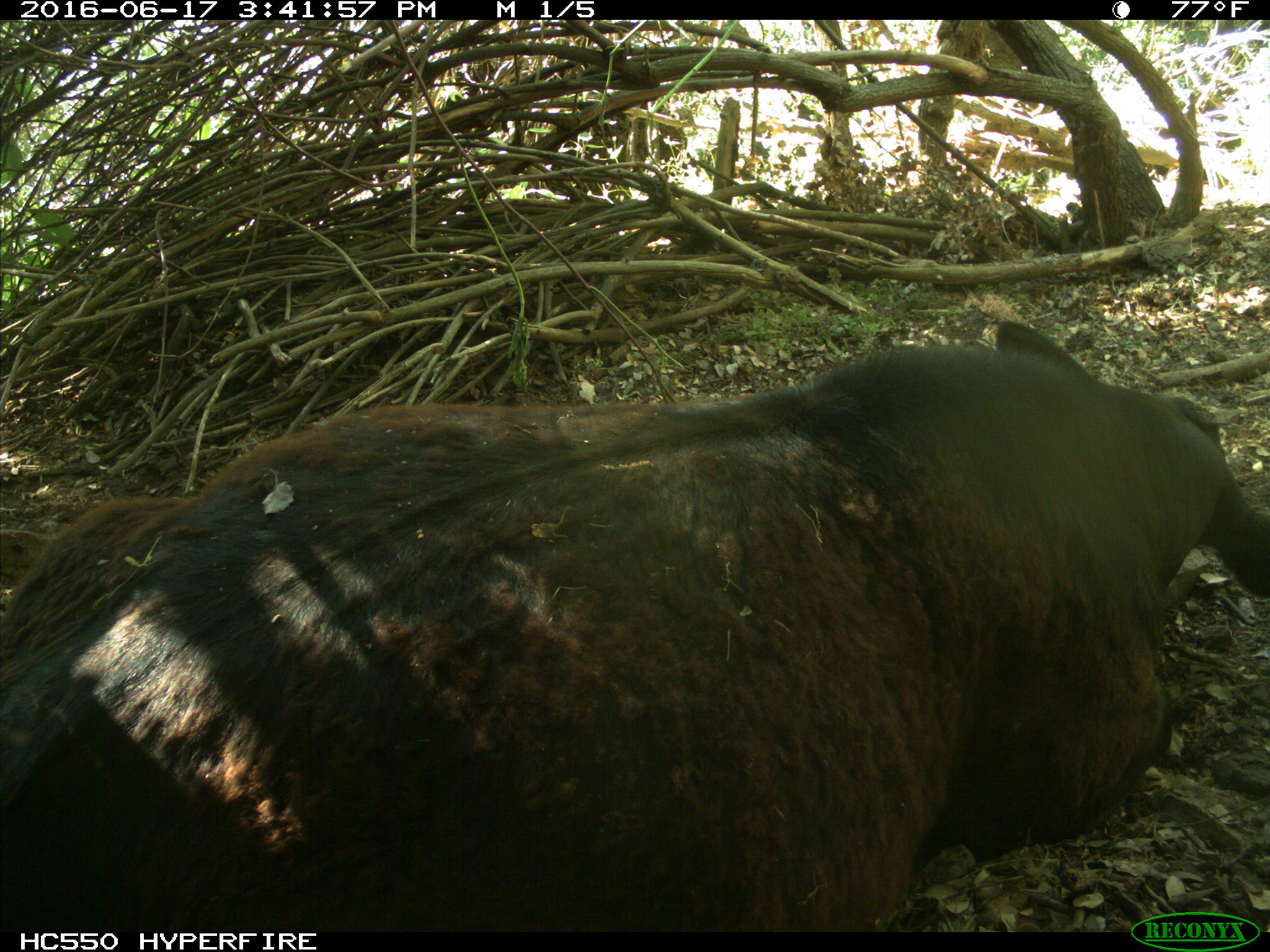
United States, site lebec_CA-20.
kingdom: Animalia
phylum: Chordata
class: Mammalia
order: Artiodactyla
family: Bovidae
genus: Bos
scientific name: Bos taurus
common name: domestic cow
Bos taurus (domestic cow).